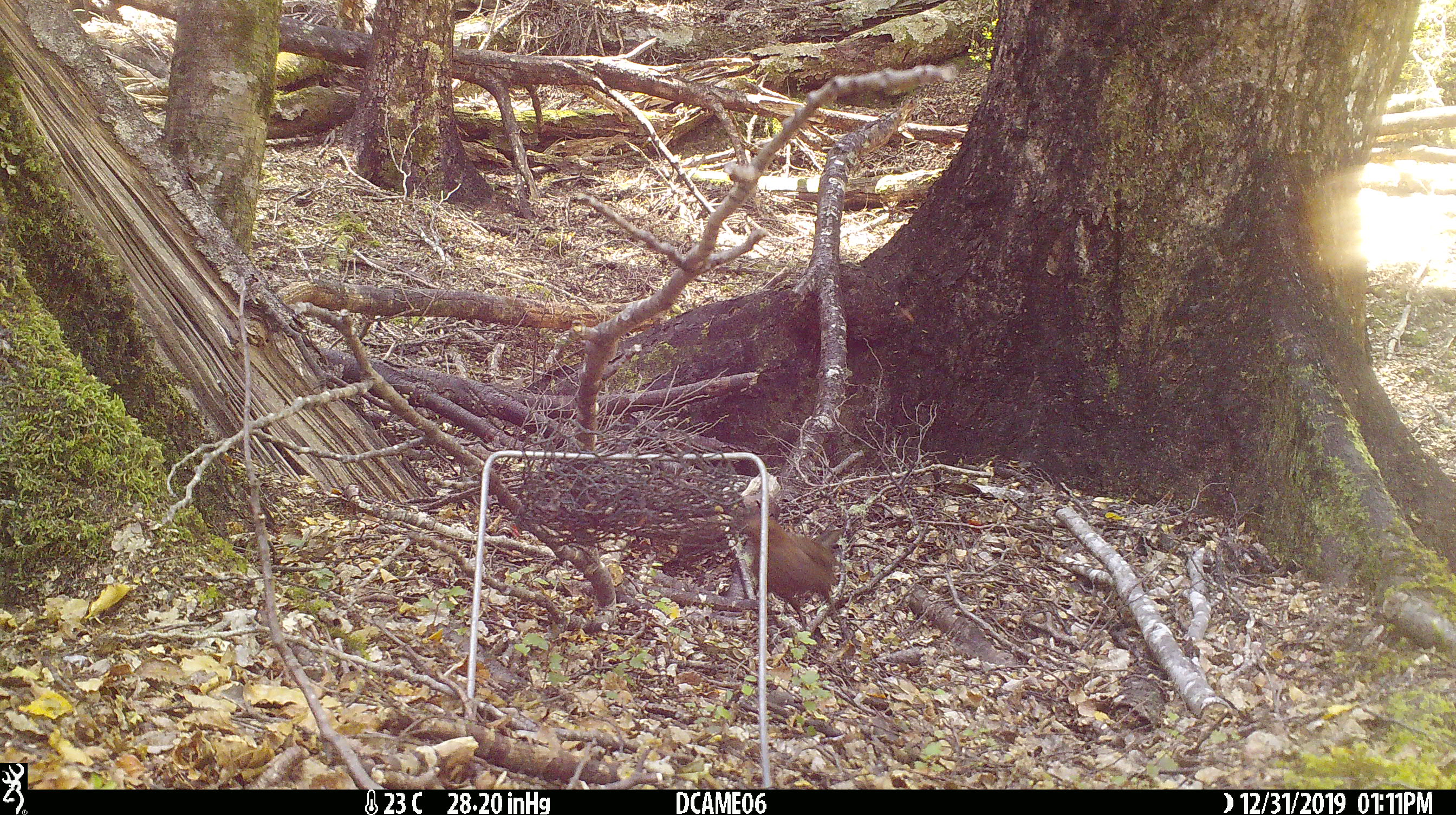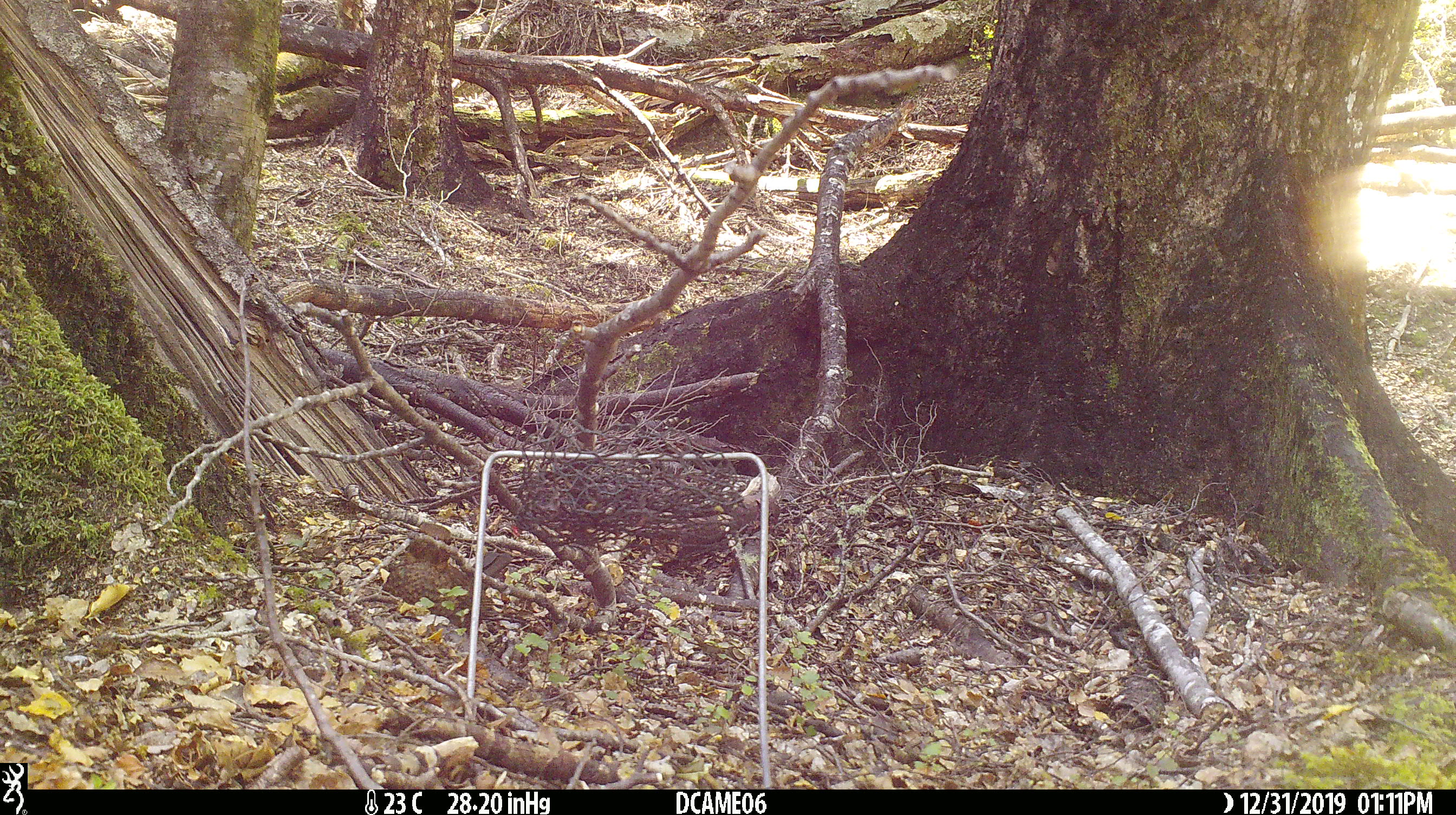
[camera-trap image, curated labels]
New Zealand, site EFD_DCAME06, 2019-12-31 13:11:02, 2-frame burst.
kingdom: Animalia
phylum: Chordata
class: Aves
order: Passeriformes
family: Turdidae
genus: Turdus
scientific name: Turdus merula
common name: eurasian blackbird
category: blackbird